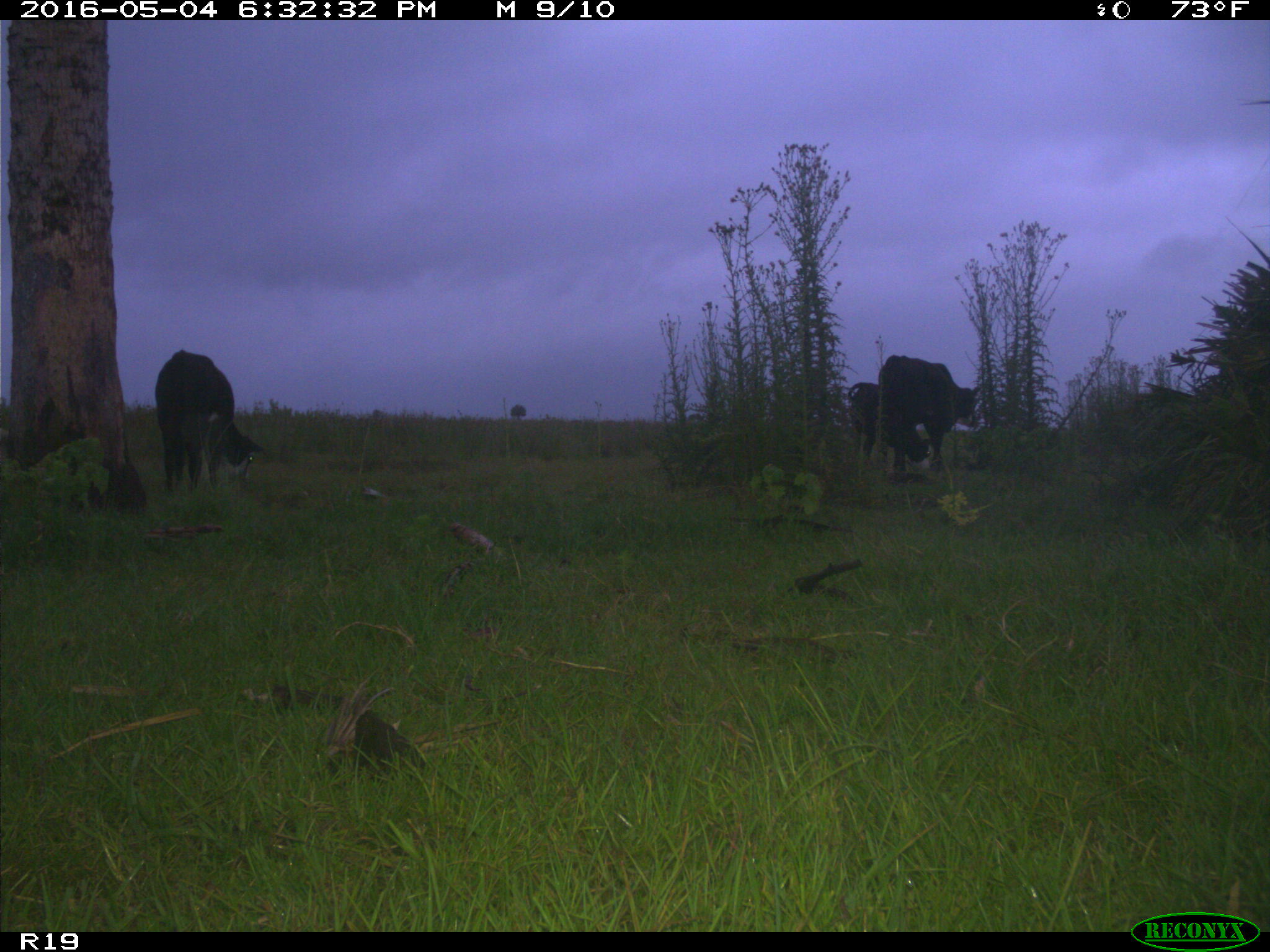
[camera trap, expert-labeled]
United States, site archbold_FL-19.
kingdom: Animalia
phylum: Chordata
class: Mammalia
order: Artiodactyla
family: Bovidae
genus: Bos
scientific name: Bos taurus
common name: domestic cow